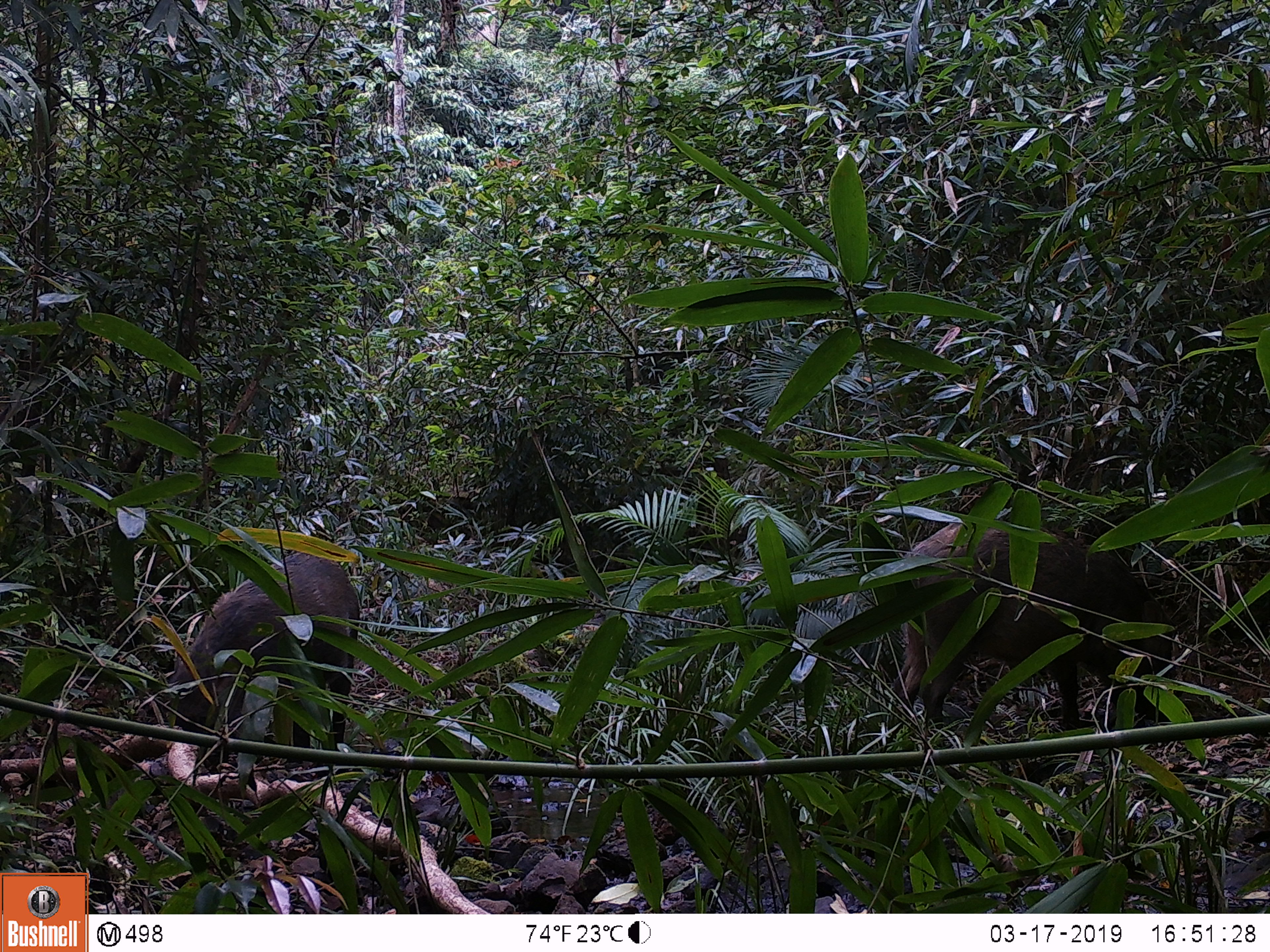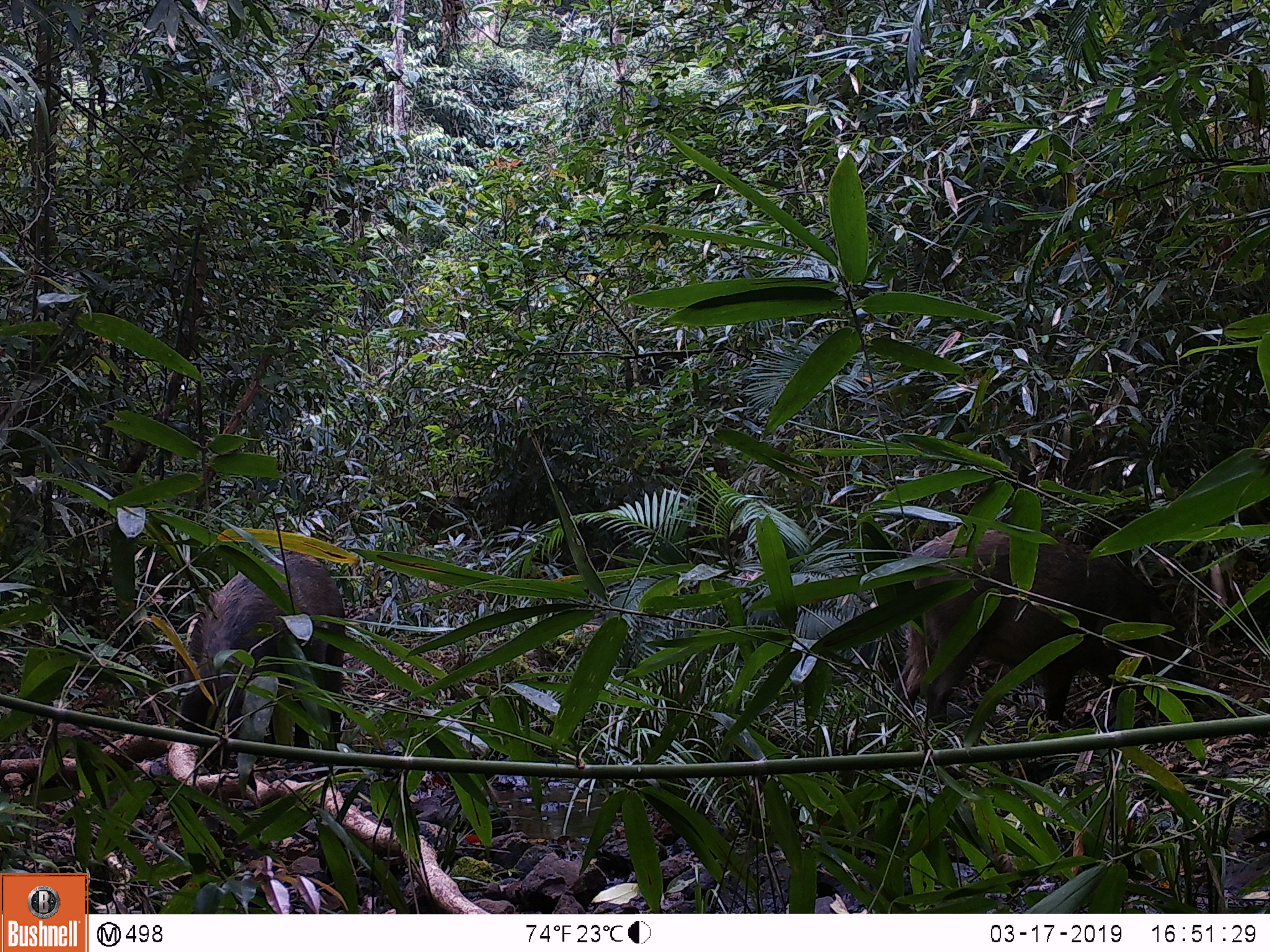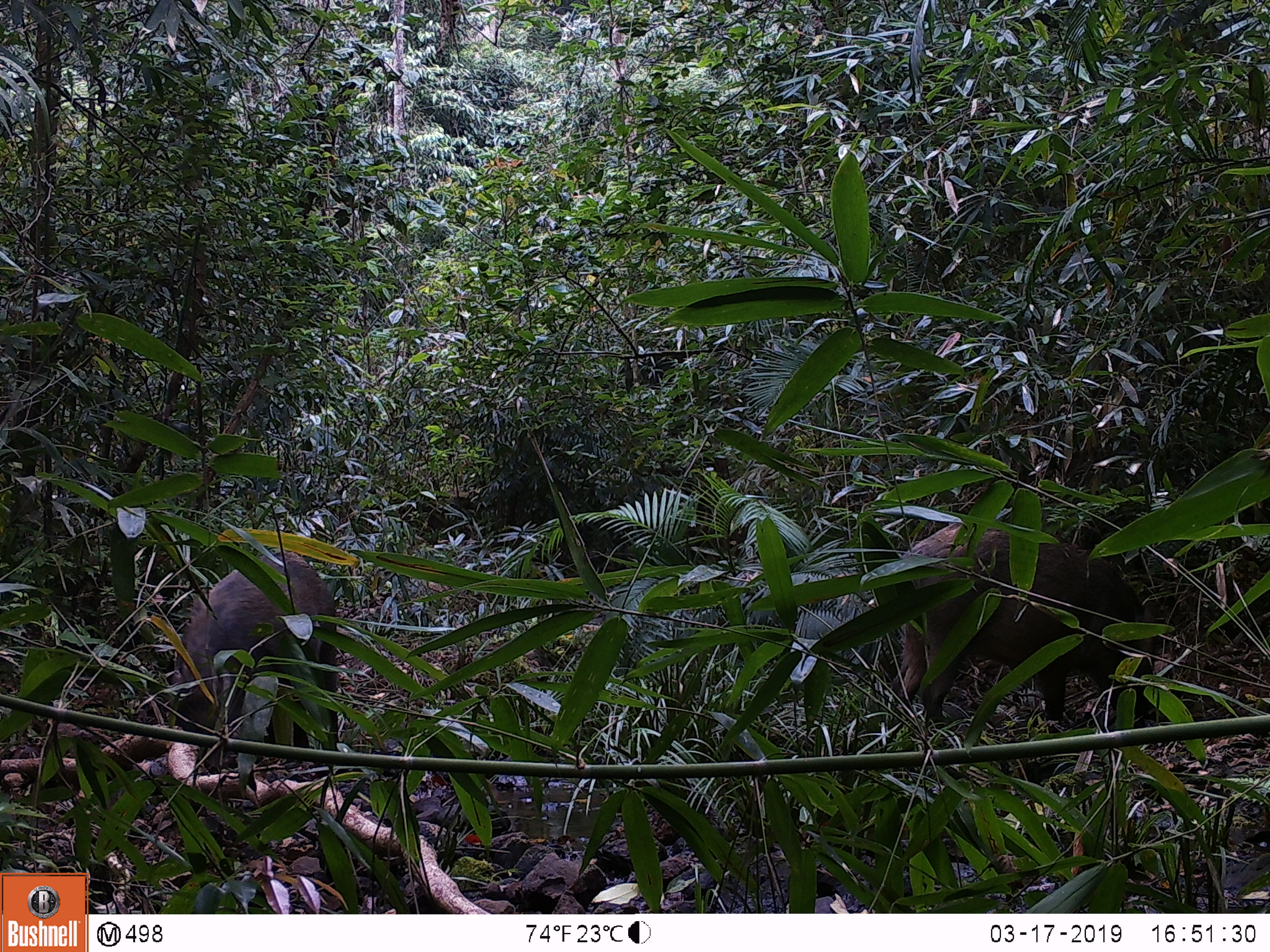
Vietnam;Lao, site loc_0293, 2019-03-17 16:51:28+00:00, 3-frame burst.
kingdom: Animalia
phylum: Chordata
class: Mammalia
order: Artiodactyla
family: Suidae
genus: Sus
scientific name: Sus scrofa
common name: eurasian wild pig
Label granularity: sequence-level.